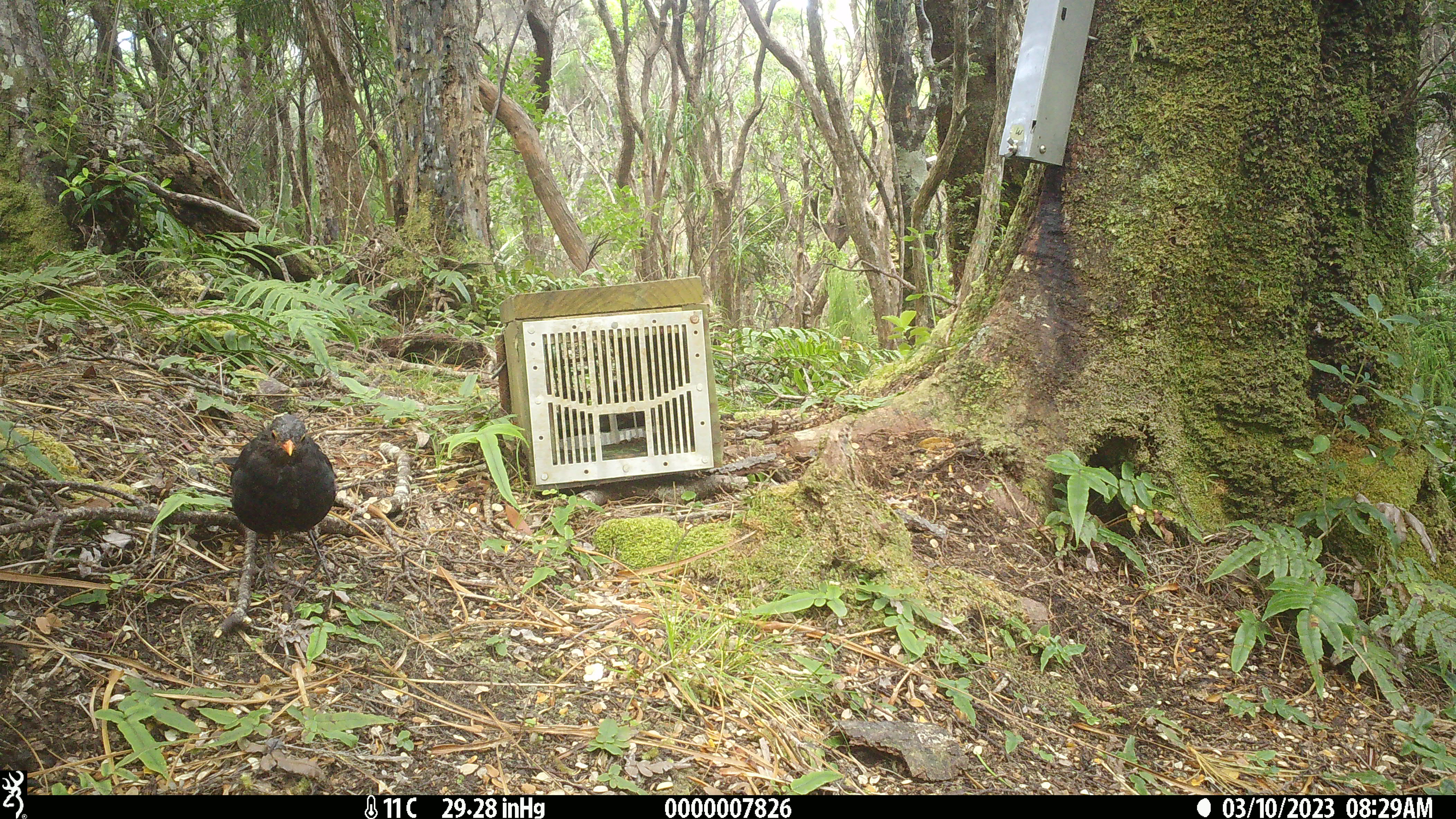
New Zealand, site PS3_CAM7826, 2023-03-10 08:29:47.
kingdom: Animalia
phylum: Chordata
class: Aves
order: Passeriformes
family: Turdidae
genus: Turdus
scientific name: Turdus merula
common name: eurasian blackbird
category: blackbird